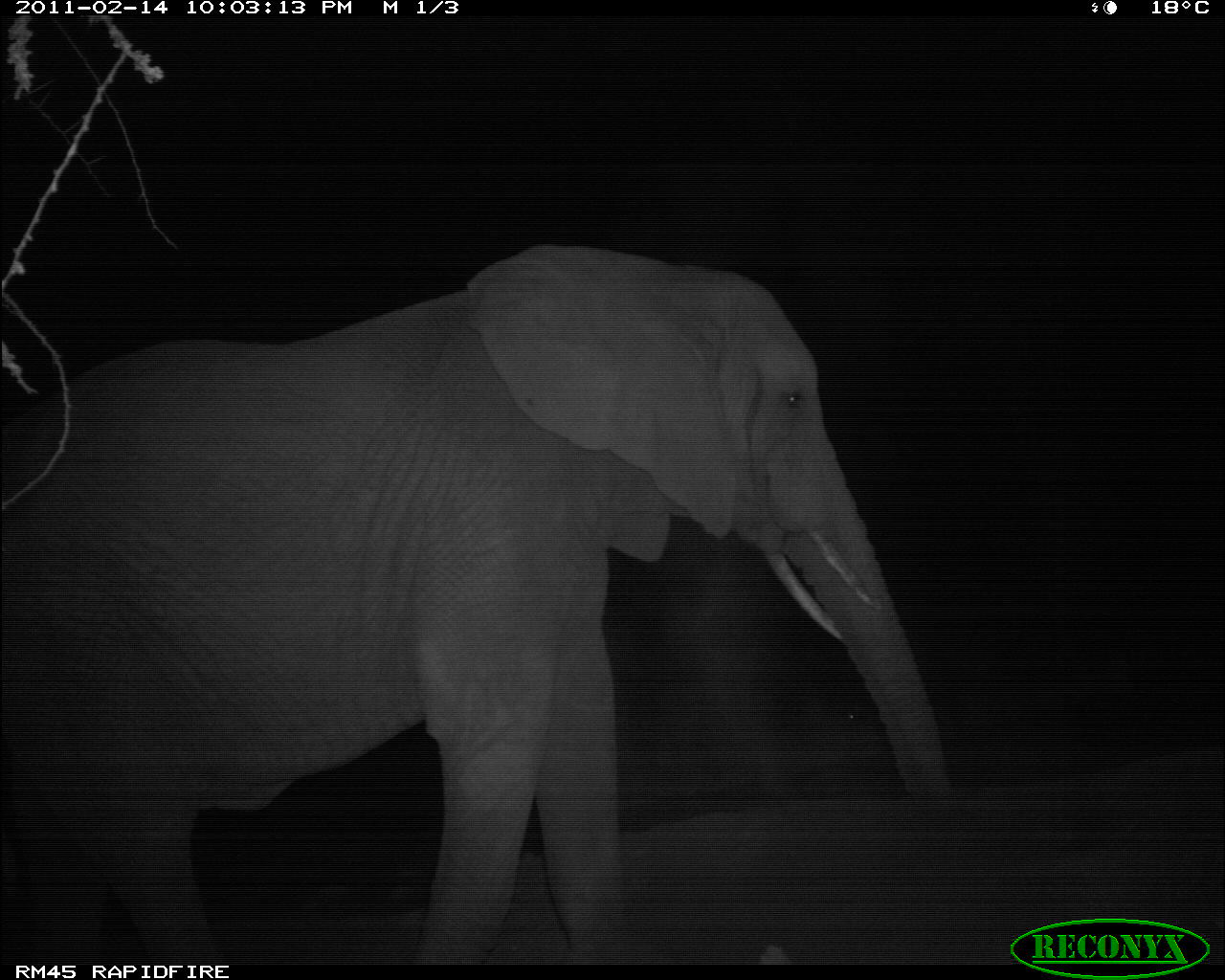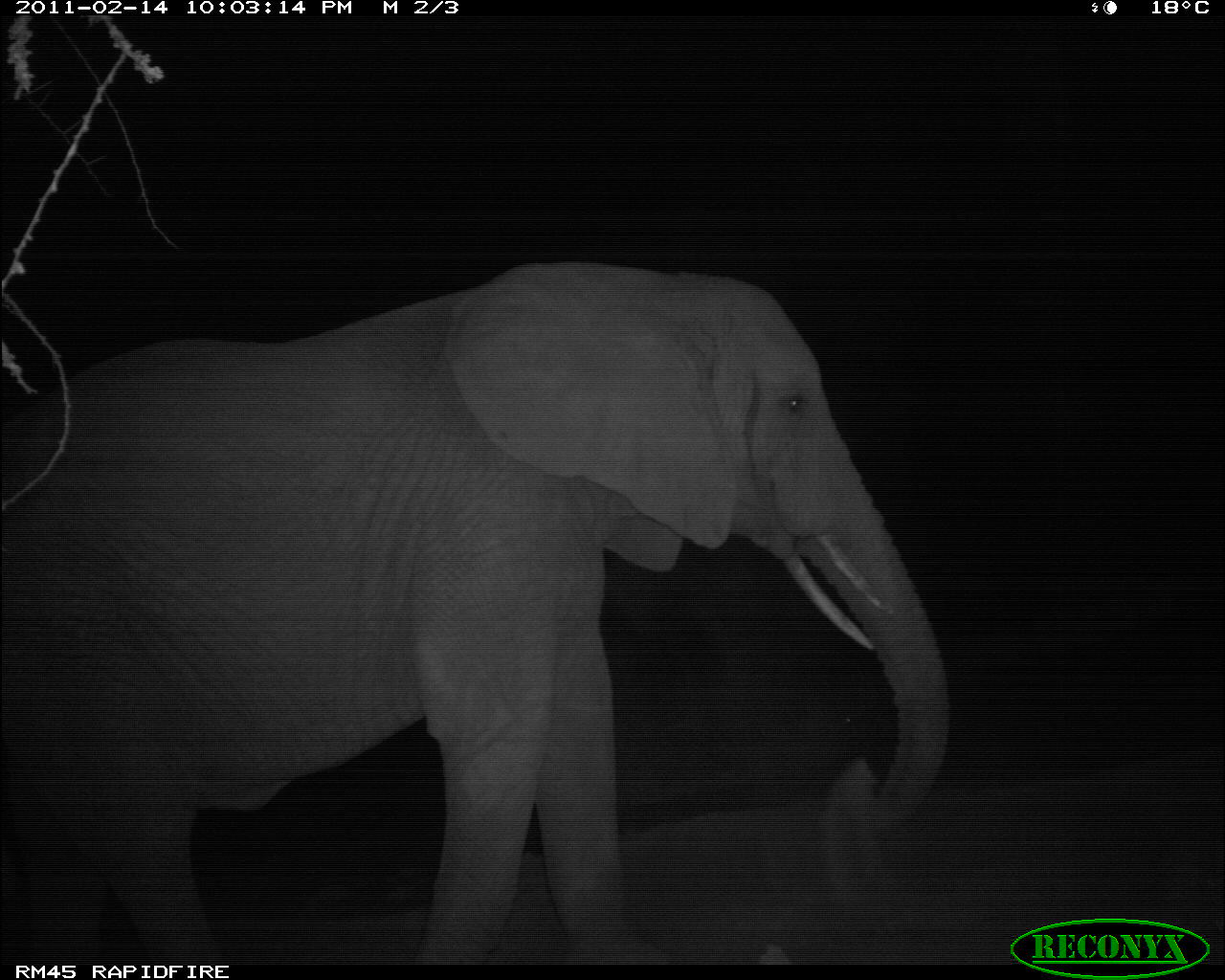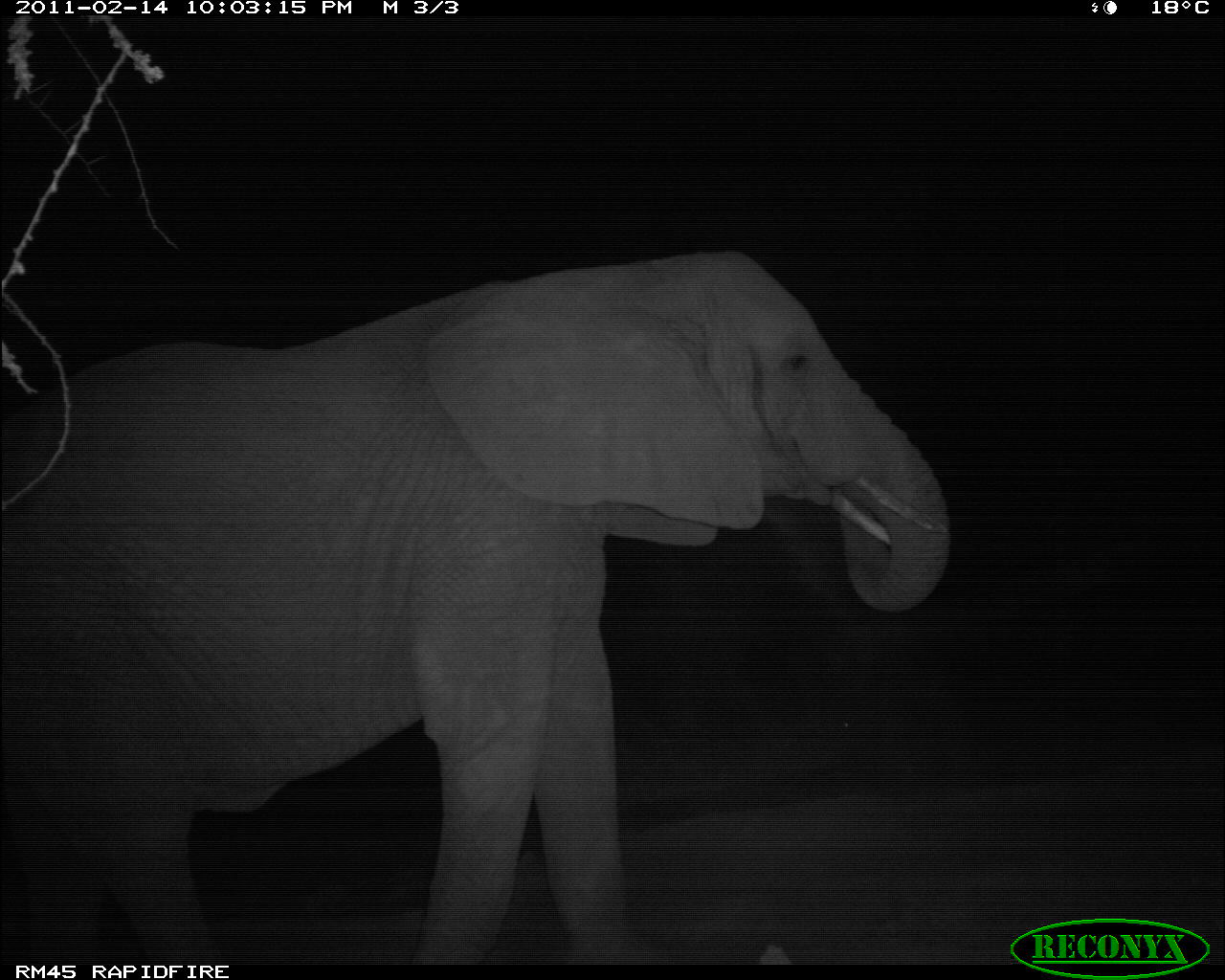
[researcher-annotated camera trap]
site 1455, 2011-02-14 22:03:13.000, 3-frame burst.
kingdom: Animalia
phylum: Chordata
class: Mammalia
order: Proboscidea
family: Elephantidae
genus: Loxodonta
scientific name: Loxodonta africana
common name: african bush elephant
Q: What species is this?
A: Loxodonta africana (african bush elephant).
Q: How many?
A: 1.